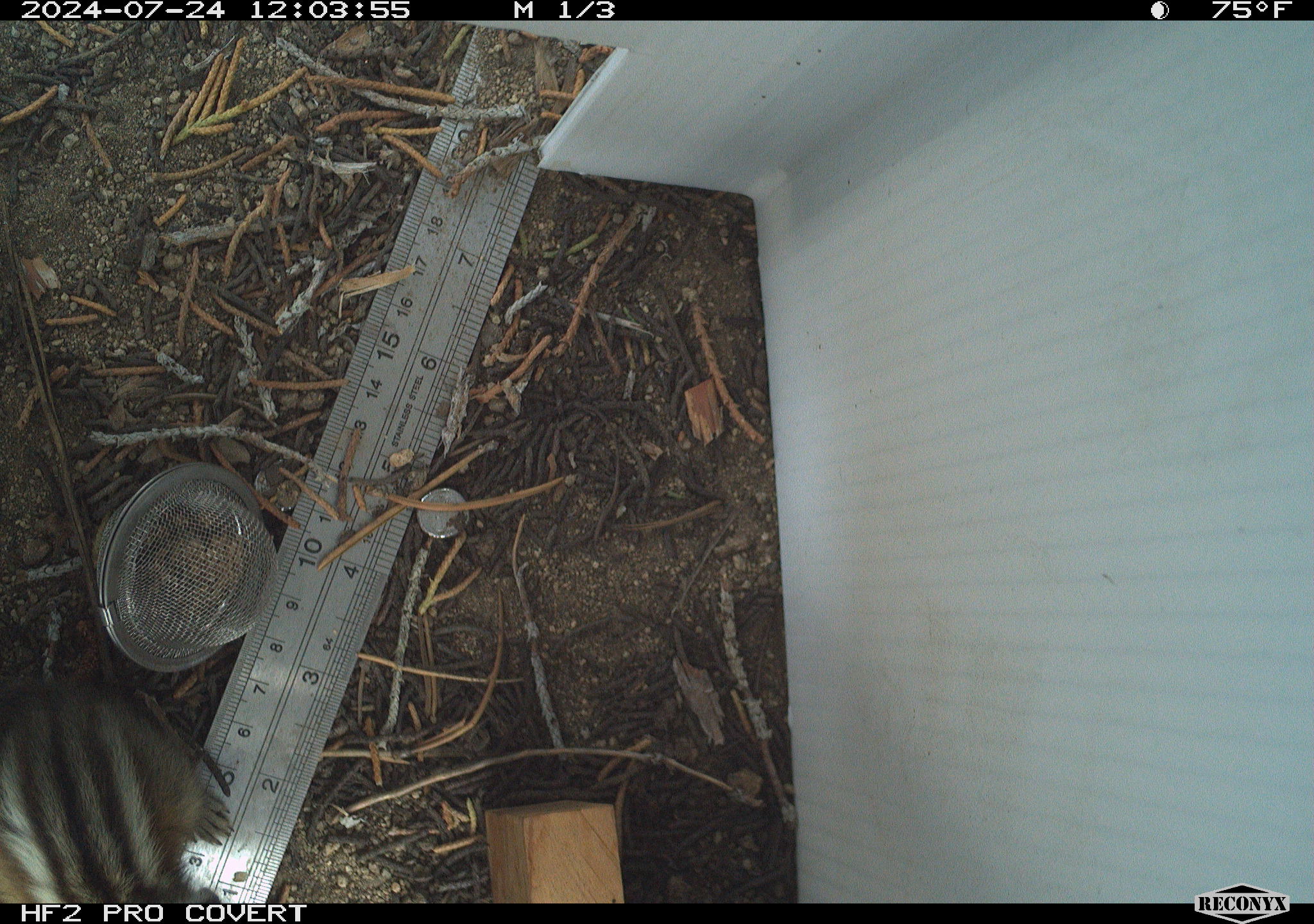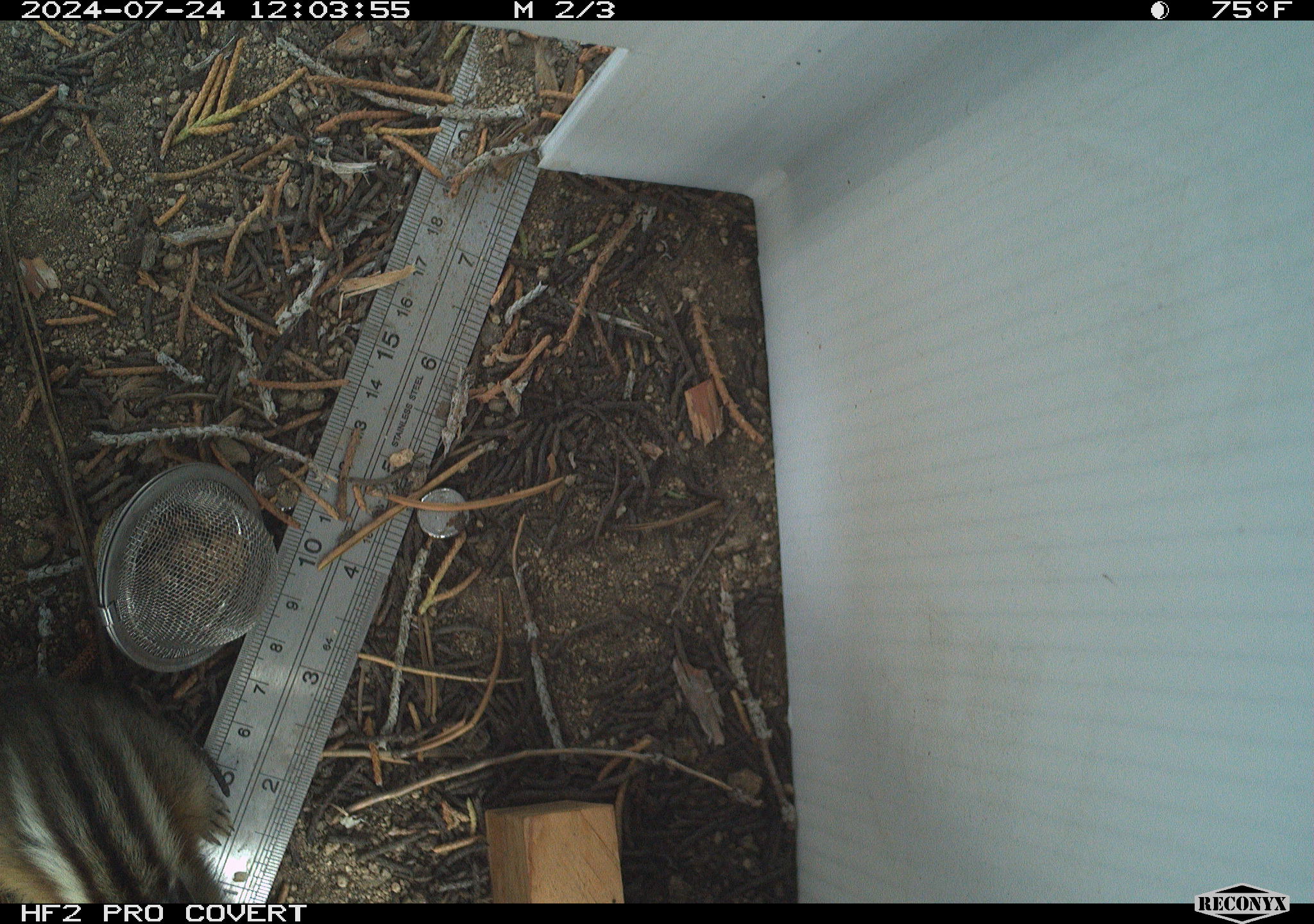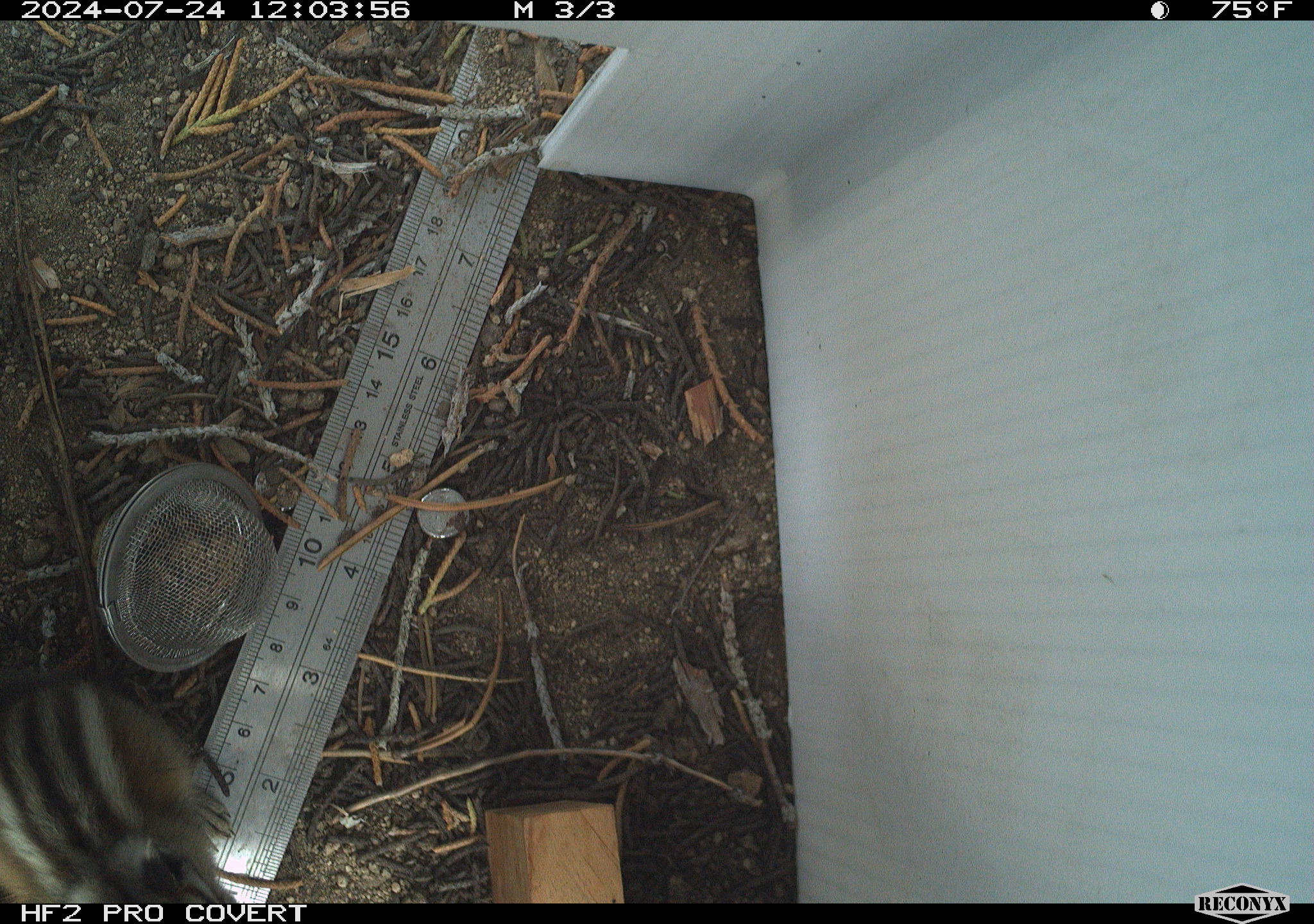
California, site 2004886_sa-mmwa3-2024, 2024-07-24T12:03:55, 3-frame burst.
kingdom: Animalia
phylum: Chordata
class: Mammalia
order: Rodentia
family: Sciuridae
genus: Neotamias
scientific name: Neotamias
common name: western chipmunks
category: neotamias species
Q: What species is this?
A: Neotamias species (western chipmunks) (Neotamias).